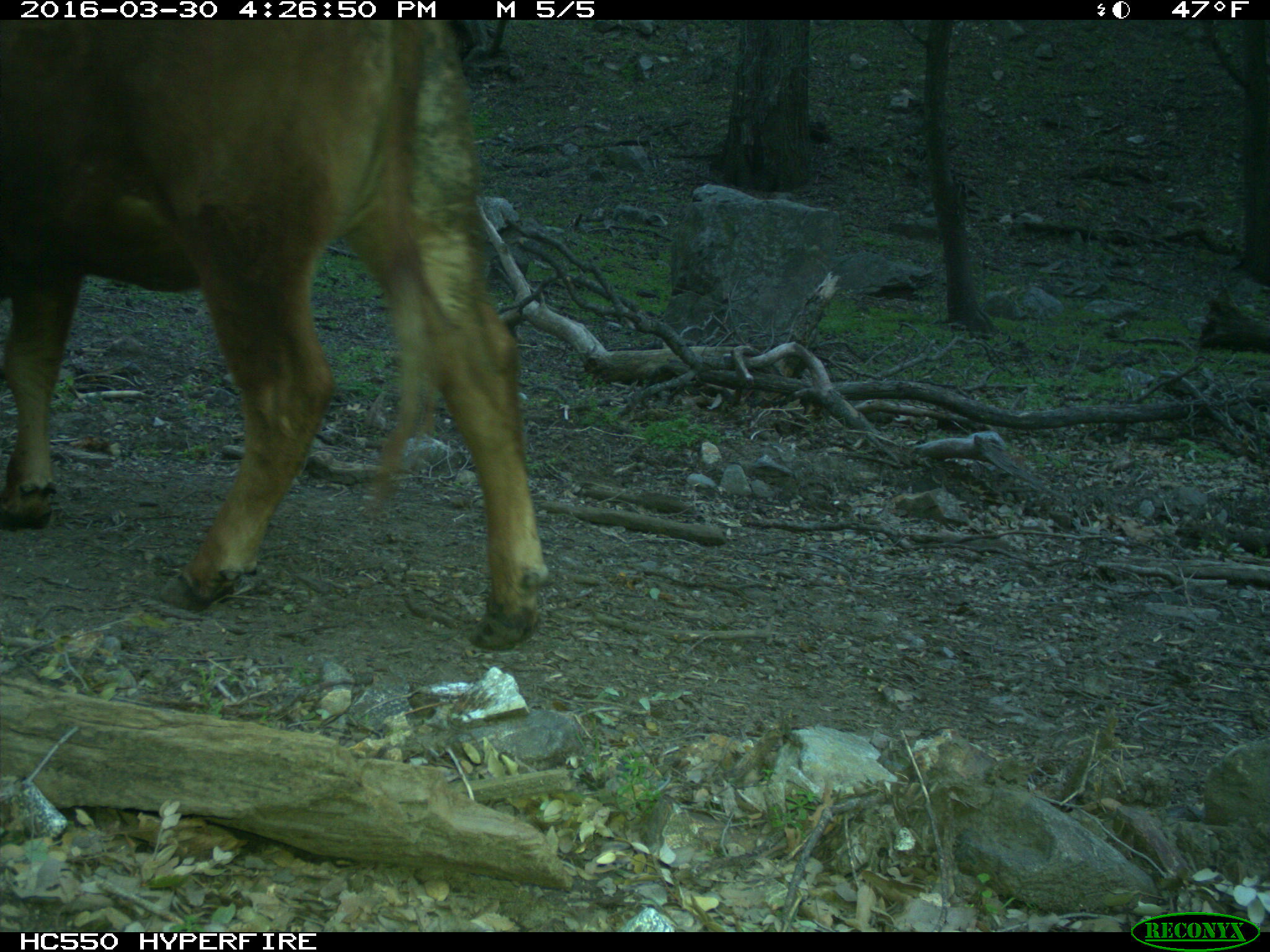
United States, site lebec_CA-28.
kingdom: Animalia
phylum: Chordata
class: Mammalia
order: Artiodactyla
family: Bovidae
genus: Bos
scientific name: Bos taurus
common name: domestic cow